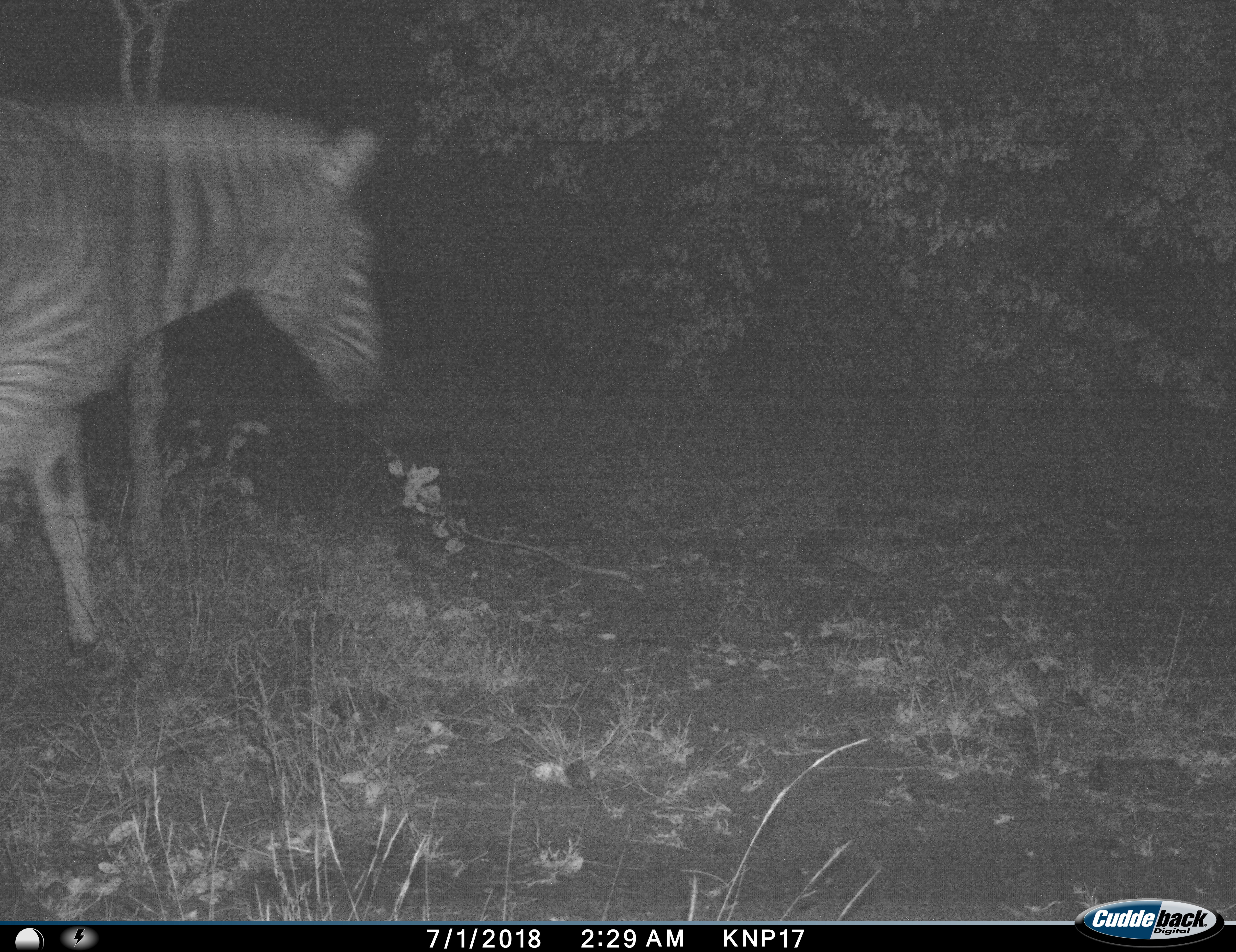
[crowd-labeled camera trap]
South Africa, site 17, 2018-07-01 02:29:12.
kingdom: Animalia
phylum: Chordata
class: Mammalia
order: Perissodactyla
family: Equidae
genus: Equus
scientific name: Equus quagga burchellii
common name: burchell's zebra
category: zebraburchells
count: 1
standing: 10%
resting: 0%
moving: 90%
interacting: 0%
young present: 0%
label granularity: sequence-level